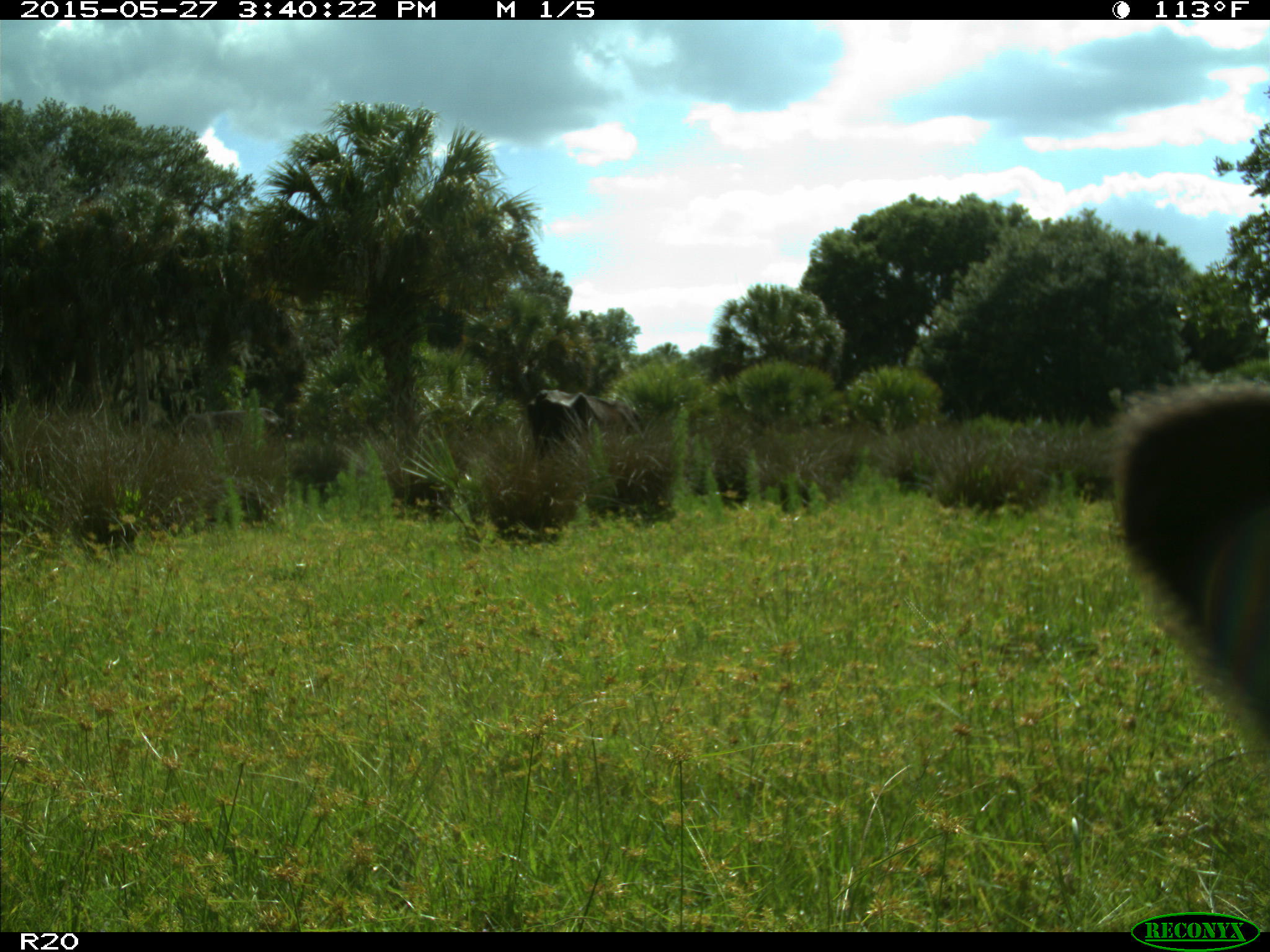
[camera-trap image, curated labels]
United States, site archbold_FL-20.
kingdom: Animalia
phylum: Chordata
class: Mammalia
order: Artiodactyla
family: Bovidae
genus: Bos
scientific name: Bos taurus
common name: domestic cow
Bos taurus (domestic cow).